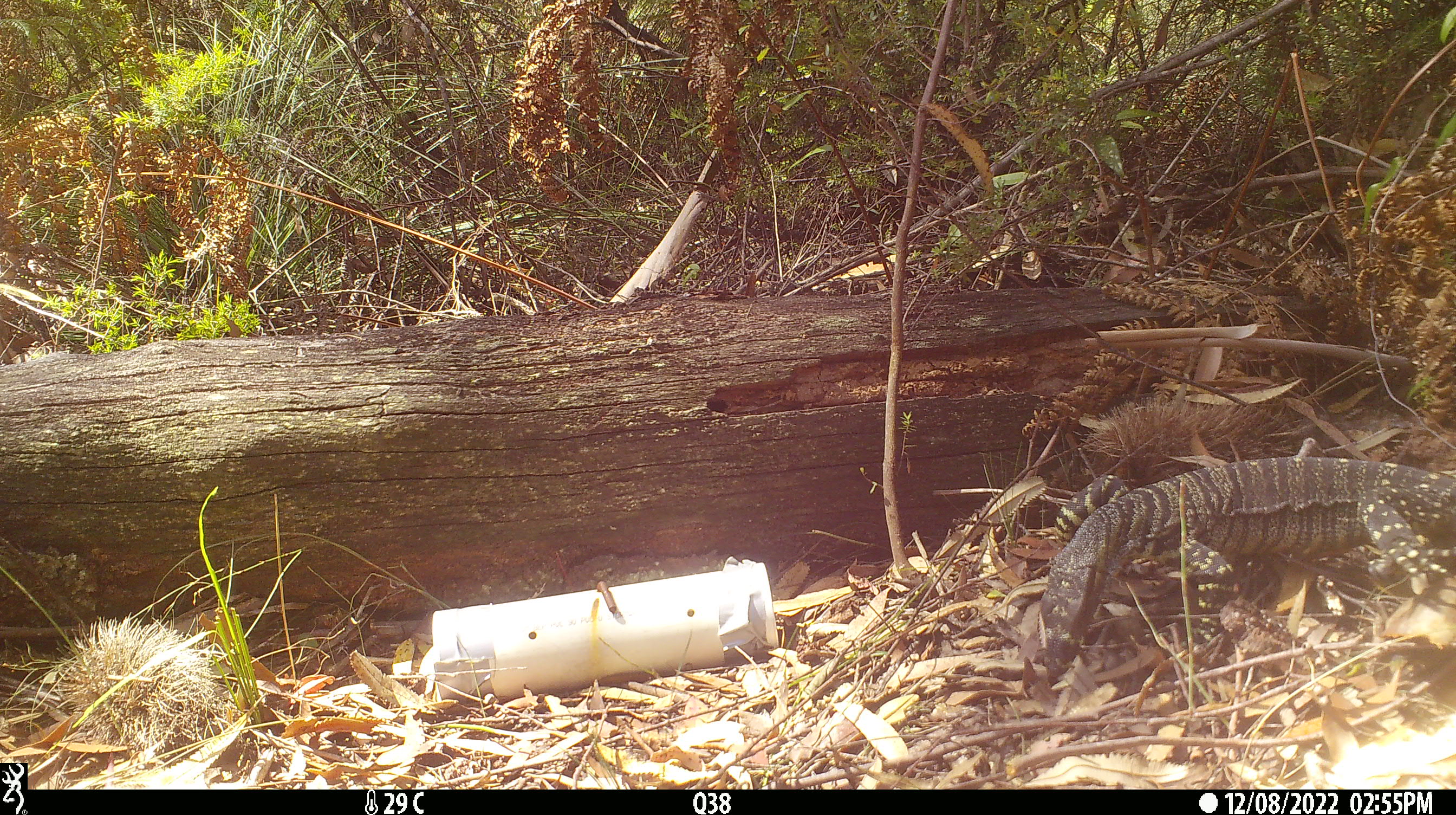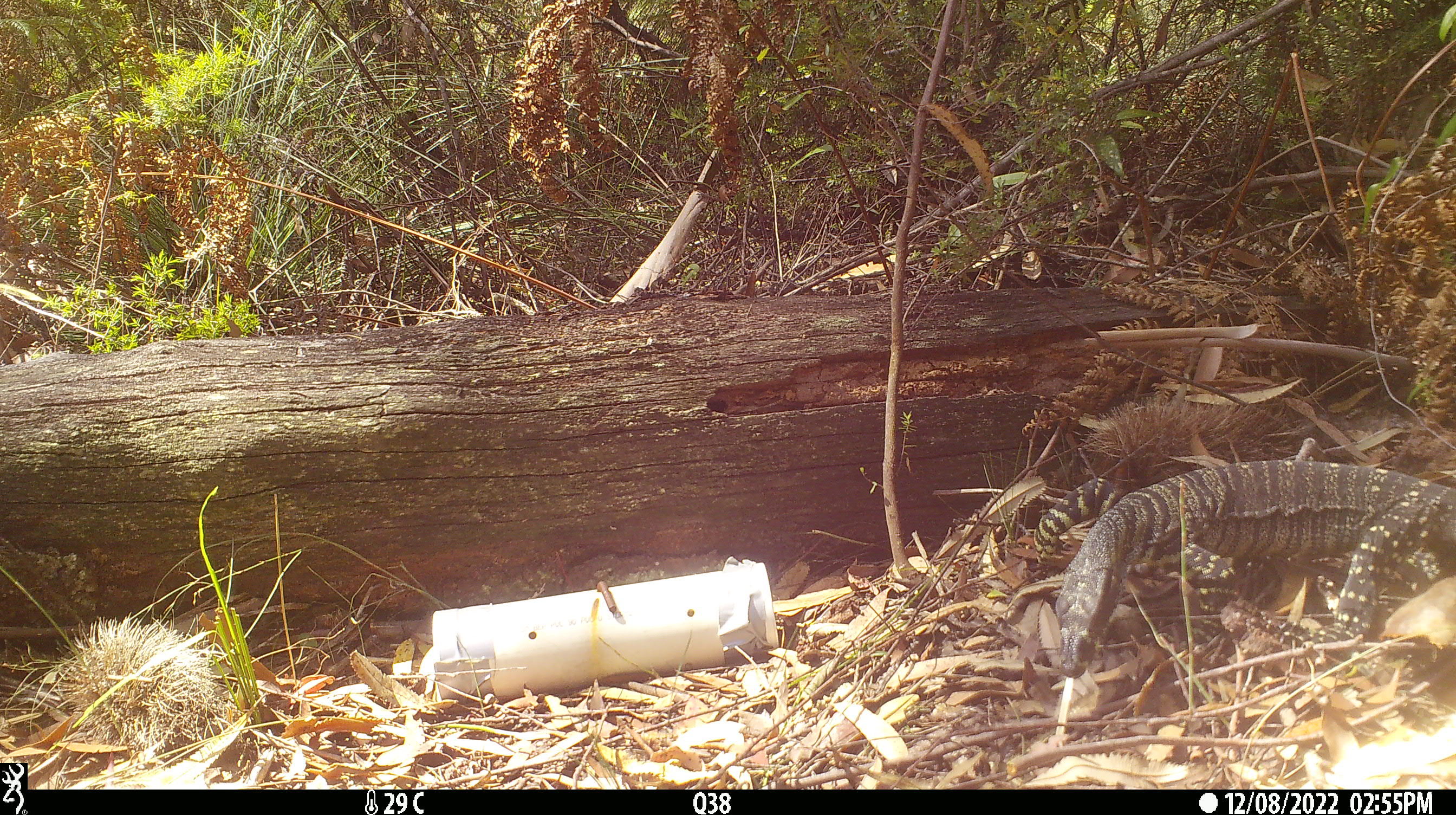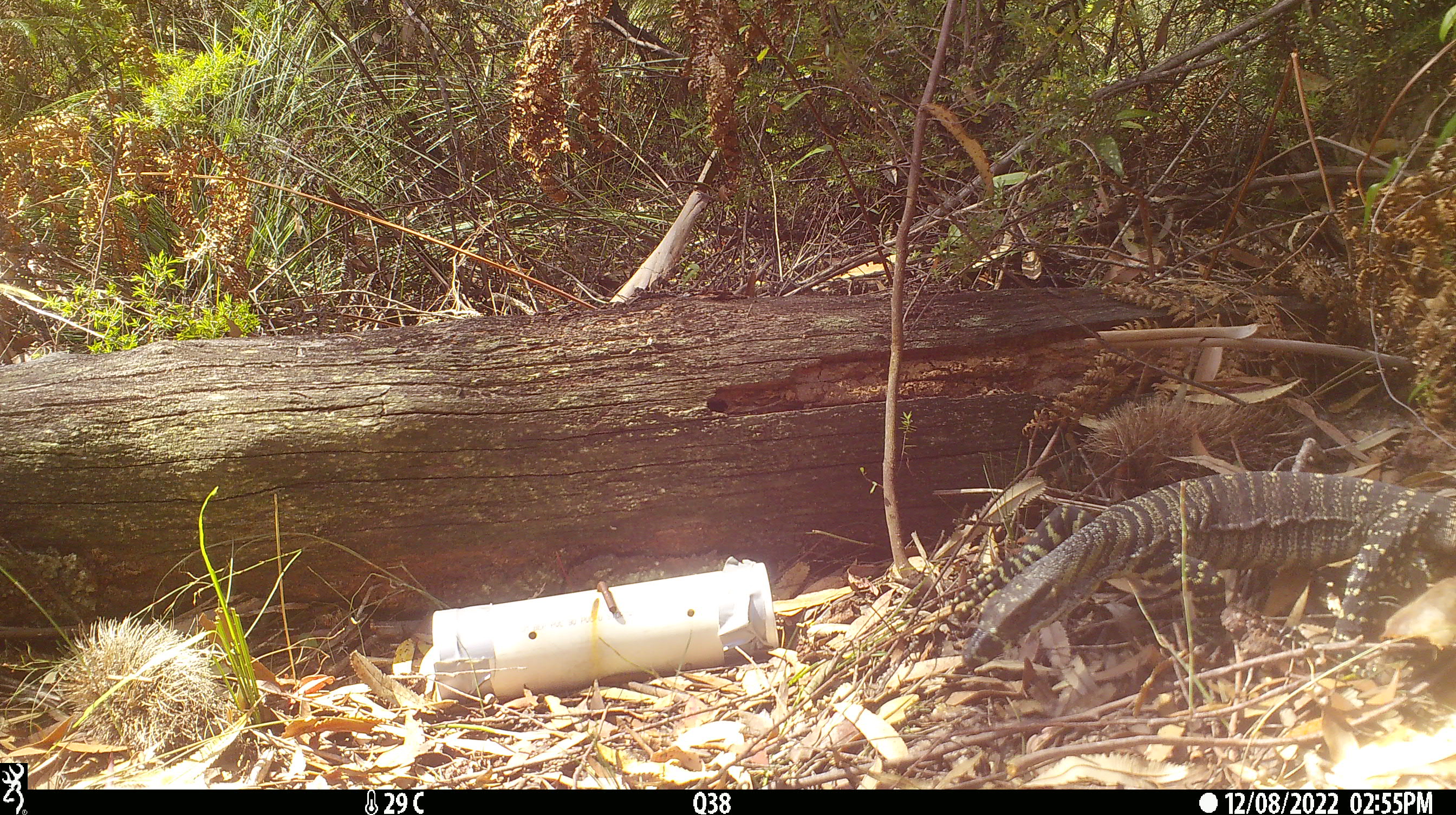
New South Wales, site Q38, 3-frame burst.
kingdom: Animalia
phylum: Chordata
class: Reptilia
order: Squamata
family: Varanidae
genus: Varanus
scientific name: Varanus varius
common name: lace monitor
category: goanna